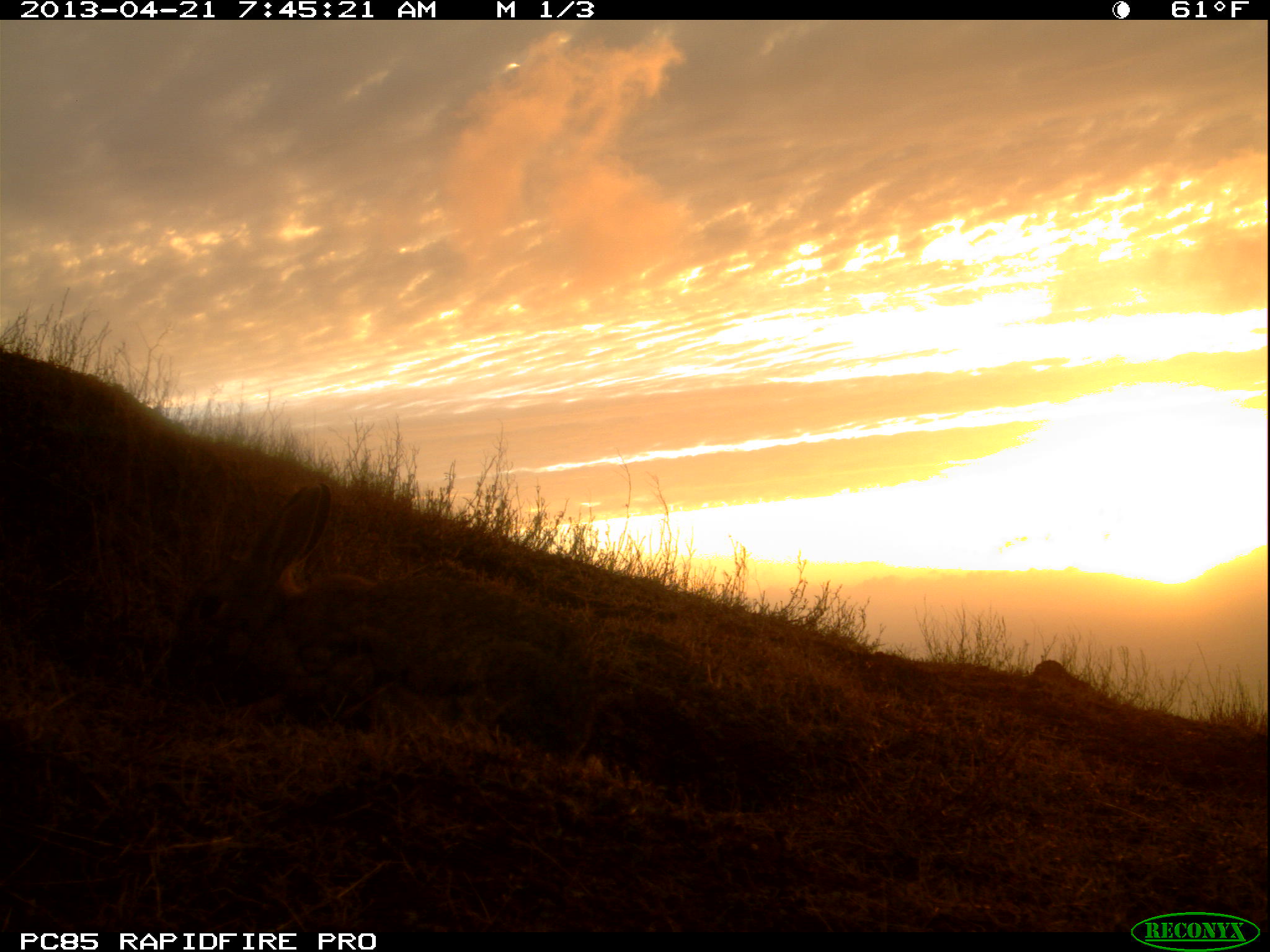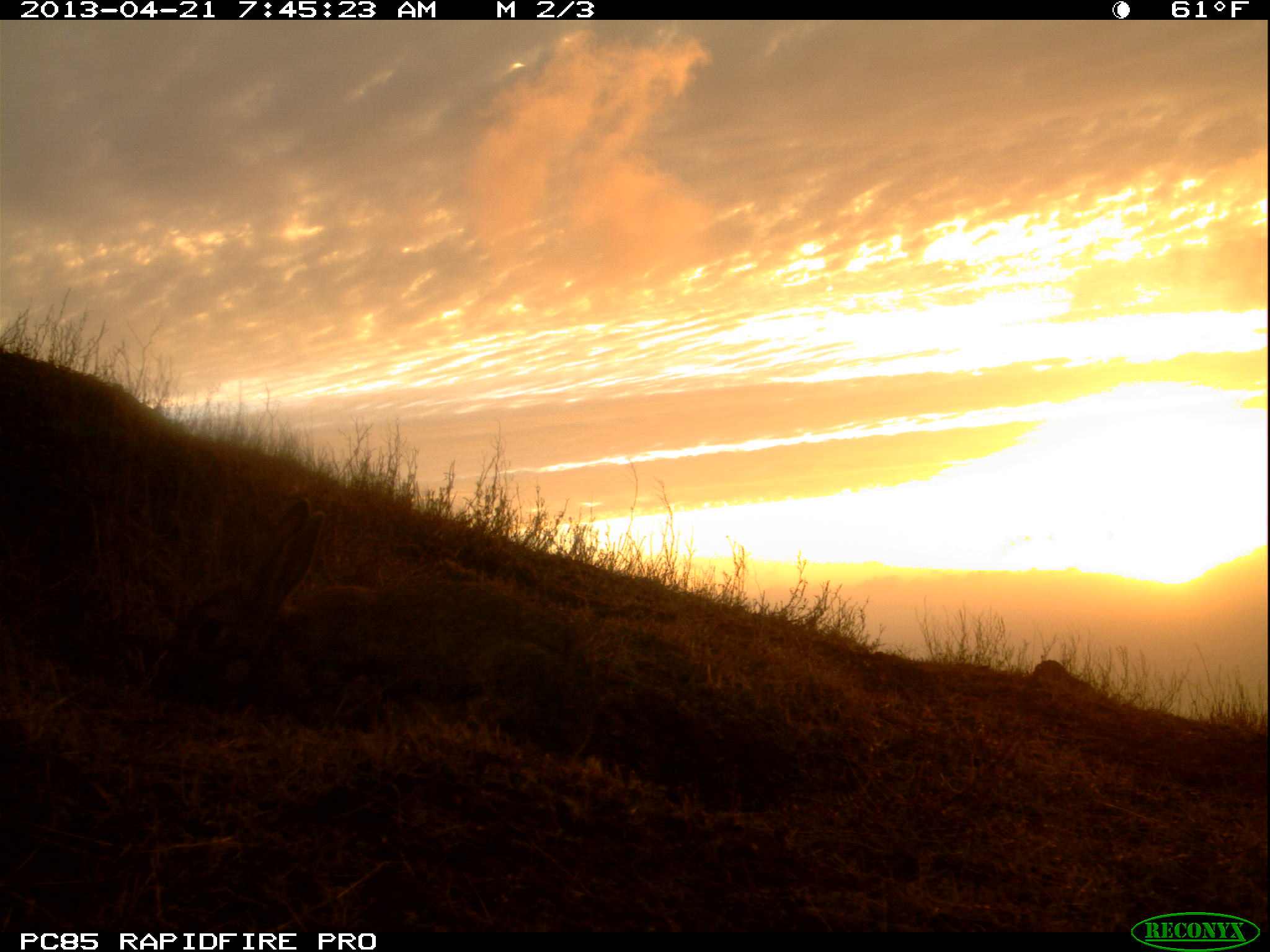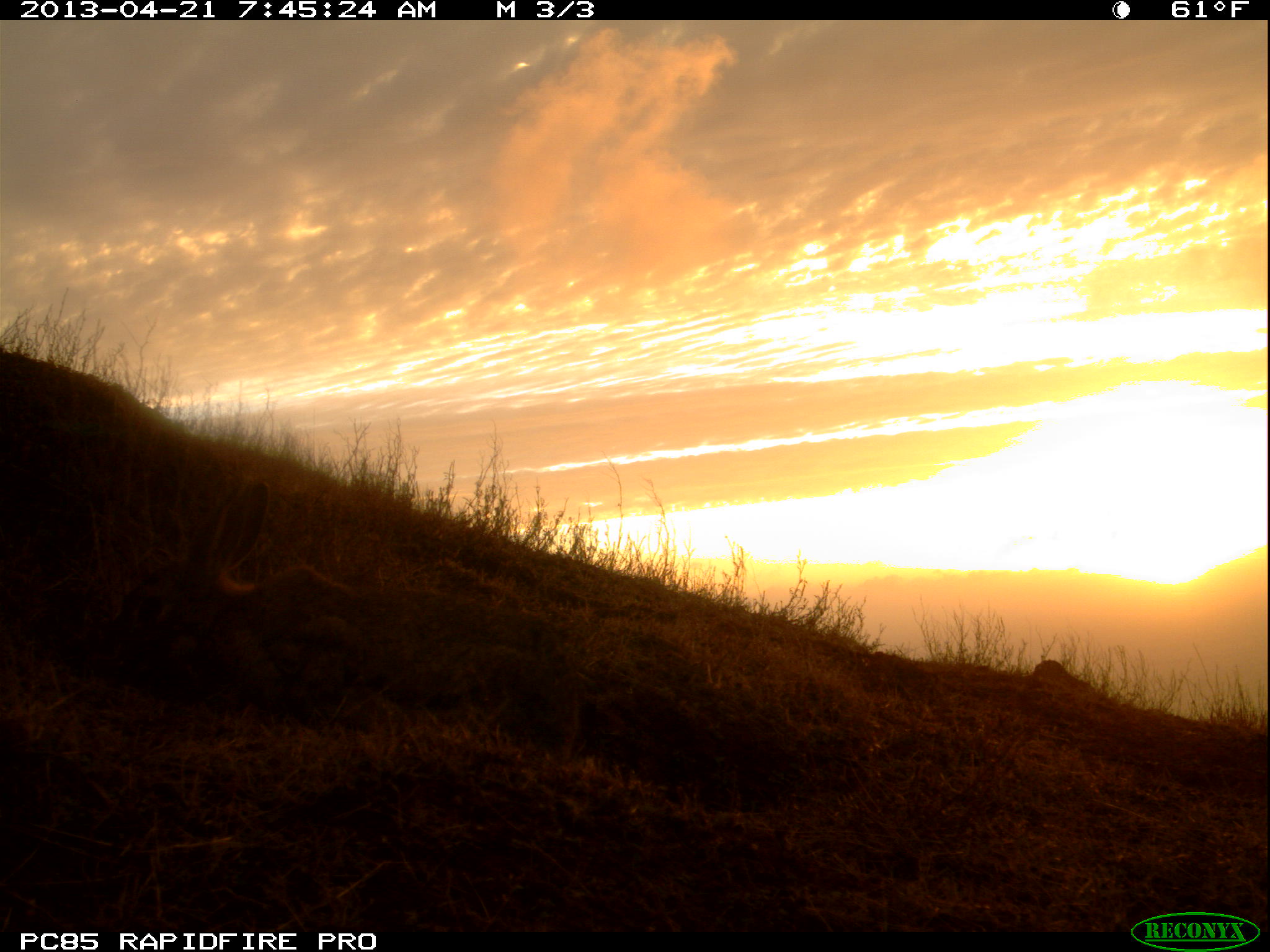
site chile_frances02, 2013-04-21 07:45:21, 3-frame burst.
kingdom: Animalia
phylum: Chordata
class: Mammalia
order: Lagomorpha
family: Leporidae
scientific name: Leporidae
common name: rabbits and hares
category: rabbit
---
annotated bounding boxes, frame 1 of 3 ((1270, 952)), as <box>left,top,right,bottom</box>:
rabbit: <box>176,470,609,772</box>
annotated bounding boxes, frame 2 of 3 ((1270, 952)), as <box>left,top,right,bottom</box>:
rabbit: <box>171,488,610,759</box>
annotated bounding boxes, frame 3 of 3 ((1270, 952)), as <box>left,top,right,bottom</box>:
rabbit: <box>100,473,600,761</box>